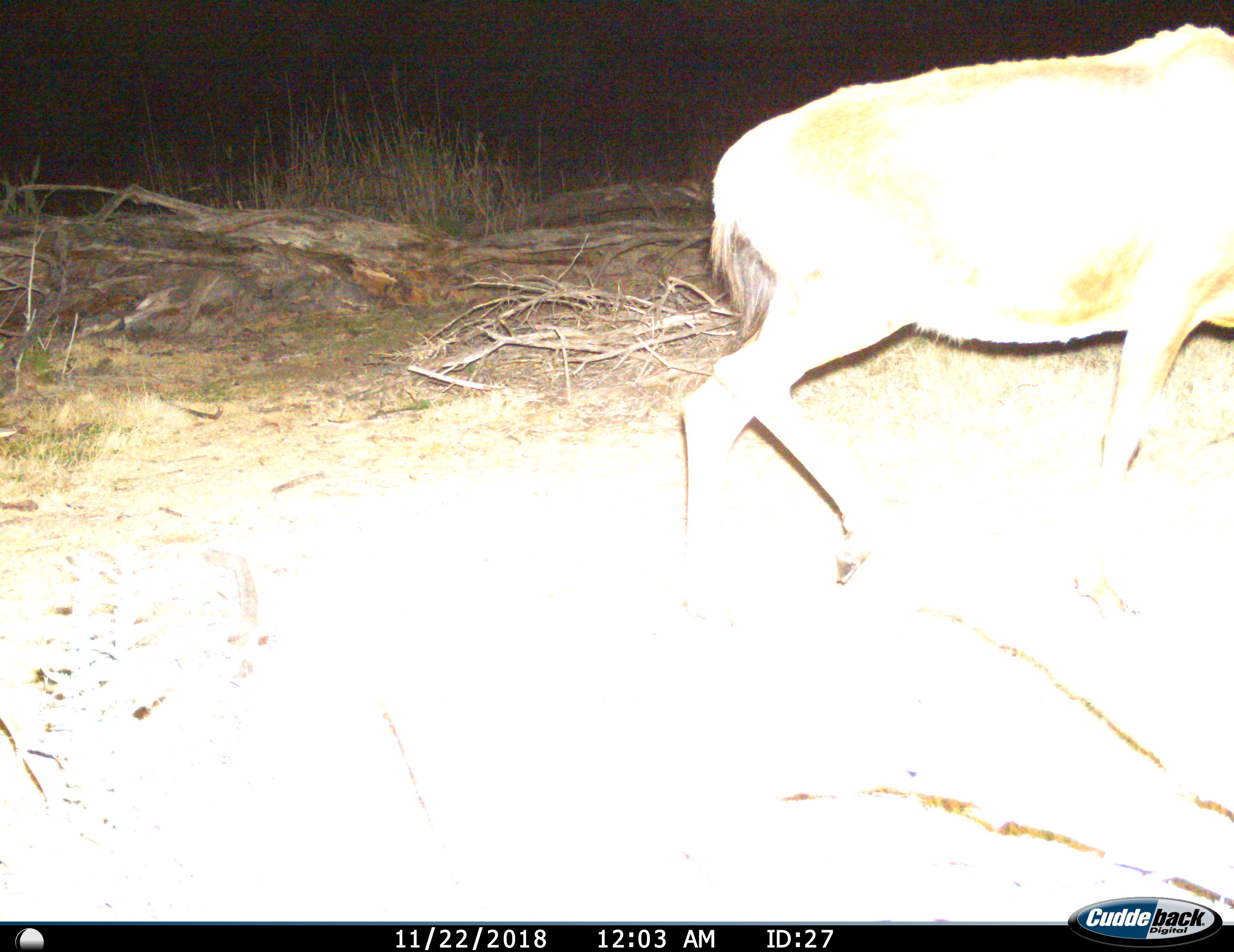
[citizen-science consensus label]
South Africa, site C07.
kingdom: Animalia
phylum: Chordata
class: Mammalia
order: Artiodactyla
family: Bovidae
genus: Alcelaphus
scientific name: Alcelaphus buselaphus caama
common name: red hartebeest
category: hartebeestred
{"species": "hartebeestred (red hartebeest) (Alcelaphus buselaphus caama)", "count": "1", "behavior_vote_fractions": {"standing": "0%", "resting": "0%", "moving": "100%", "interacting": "0%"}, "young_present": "0%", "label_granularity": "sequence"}